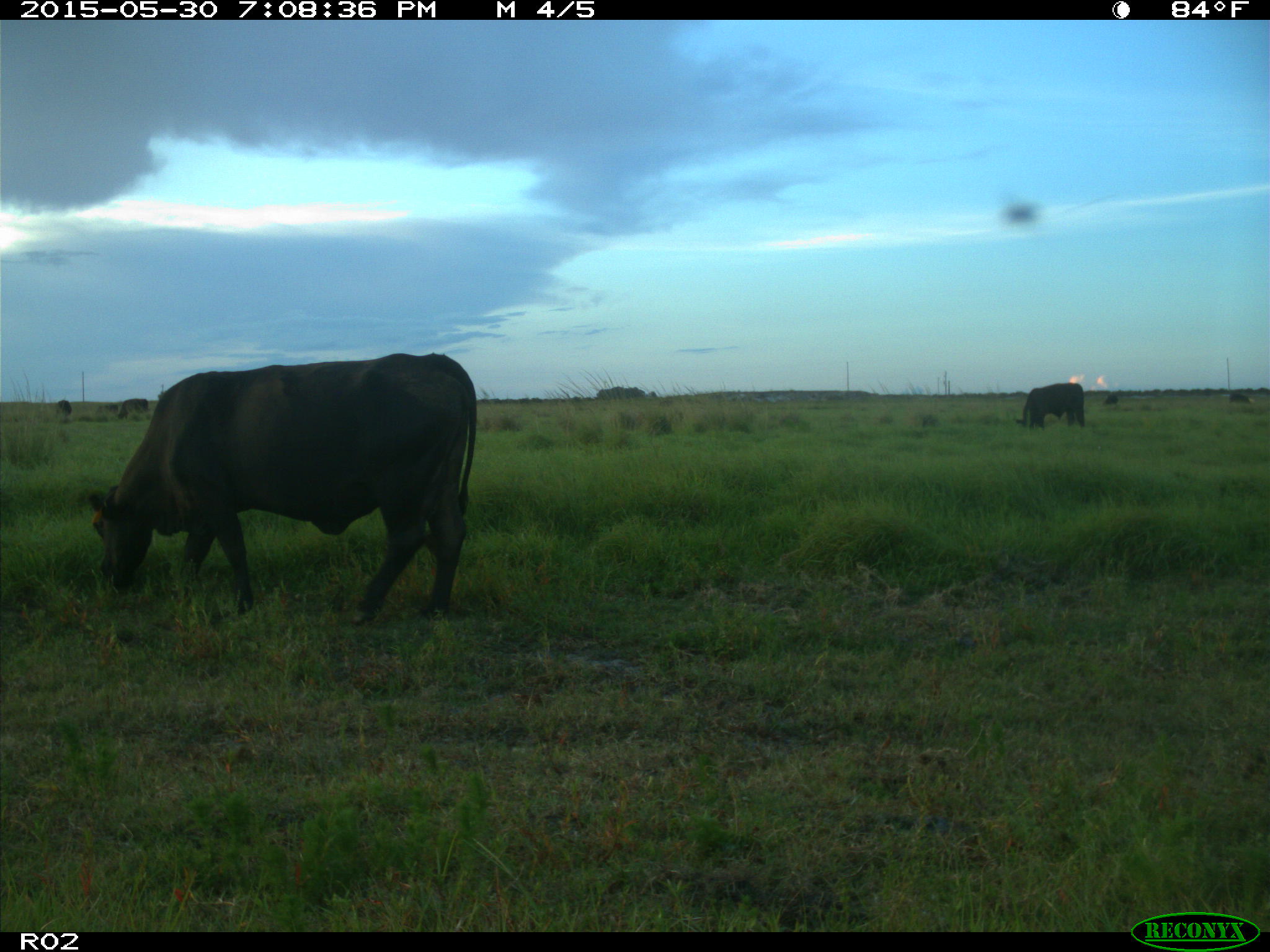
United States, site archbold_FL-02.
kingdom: Animalia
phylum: Chordata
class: Mammalia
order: Artiodactyla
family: Bovidae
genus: Bos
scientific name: Bos taurus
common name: domestic cow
Bos taurus (domestic cow).